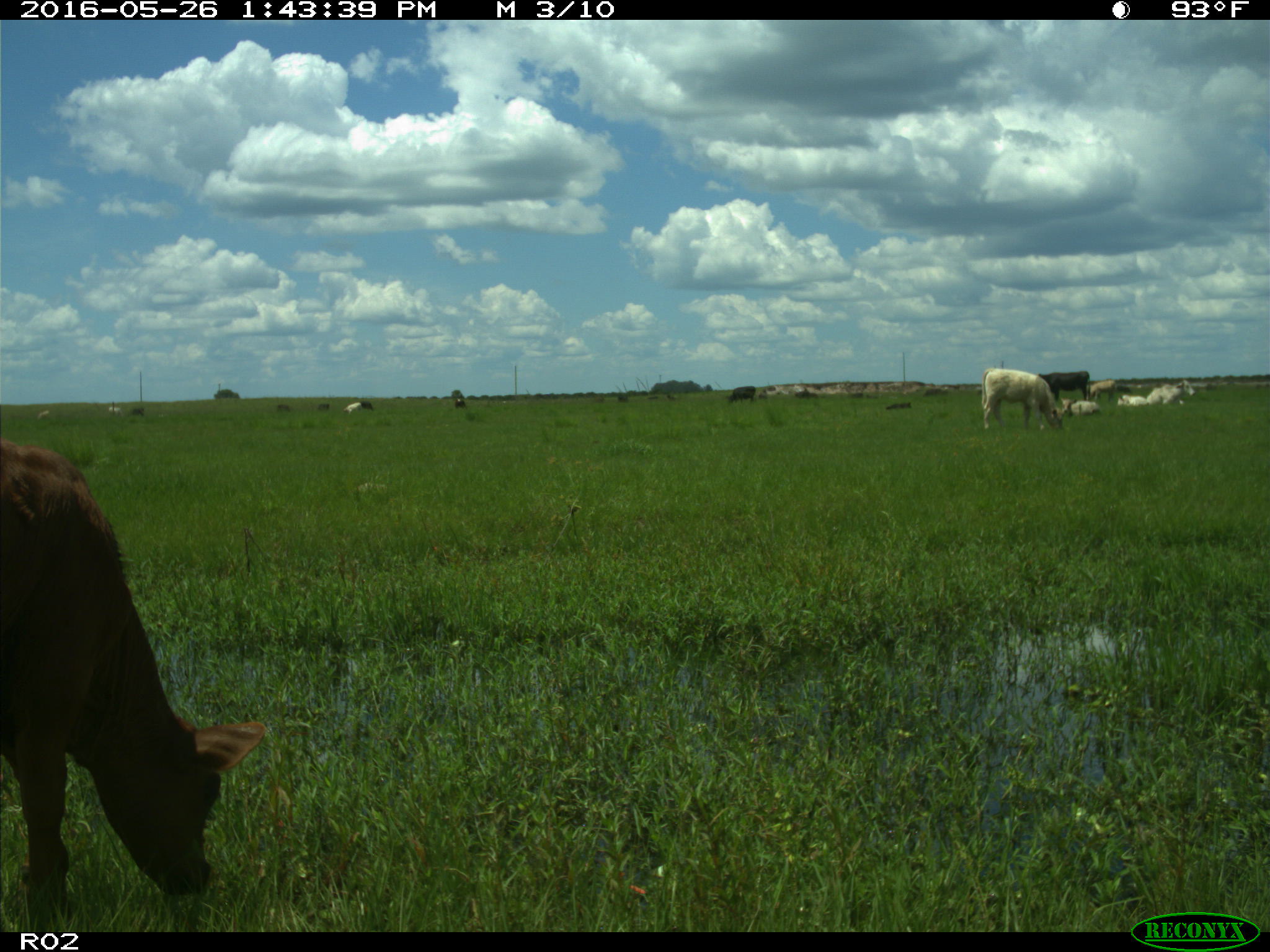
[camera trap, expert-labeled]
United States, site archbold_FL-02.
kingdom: Animalia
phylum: Chordata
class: Mammalia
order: Artiodactyla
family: Bovidae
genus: Bos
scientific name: Bos taurus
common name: domestic cow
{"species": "Bos taurus (domestic cow)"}